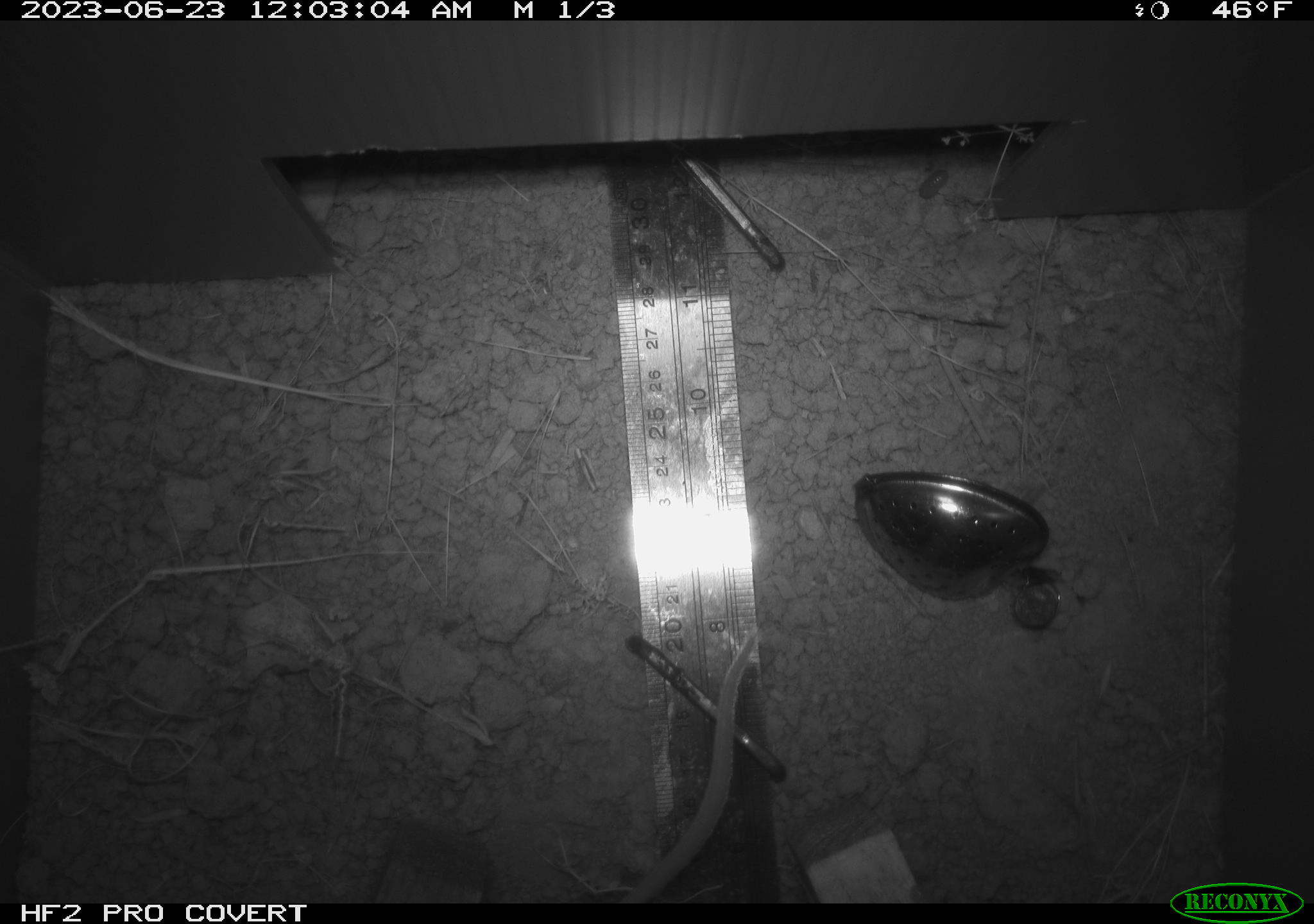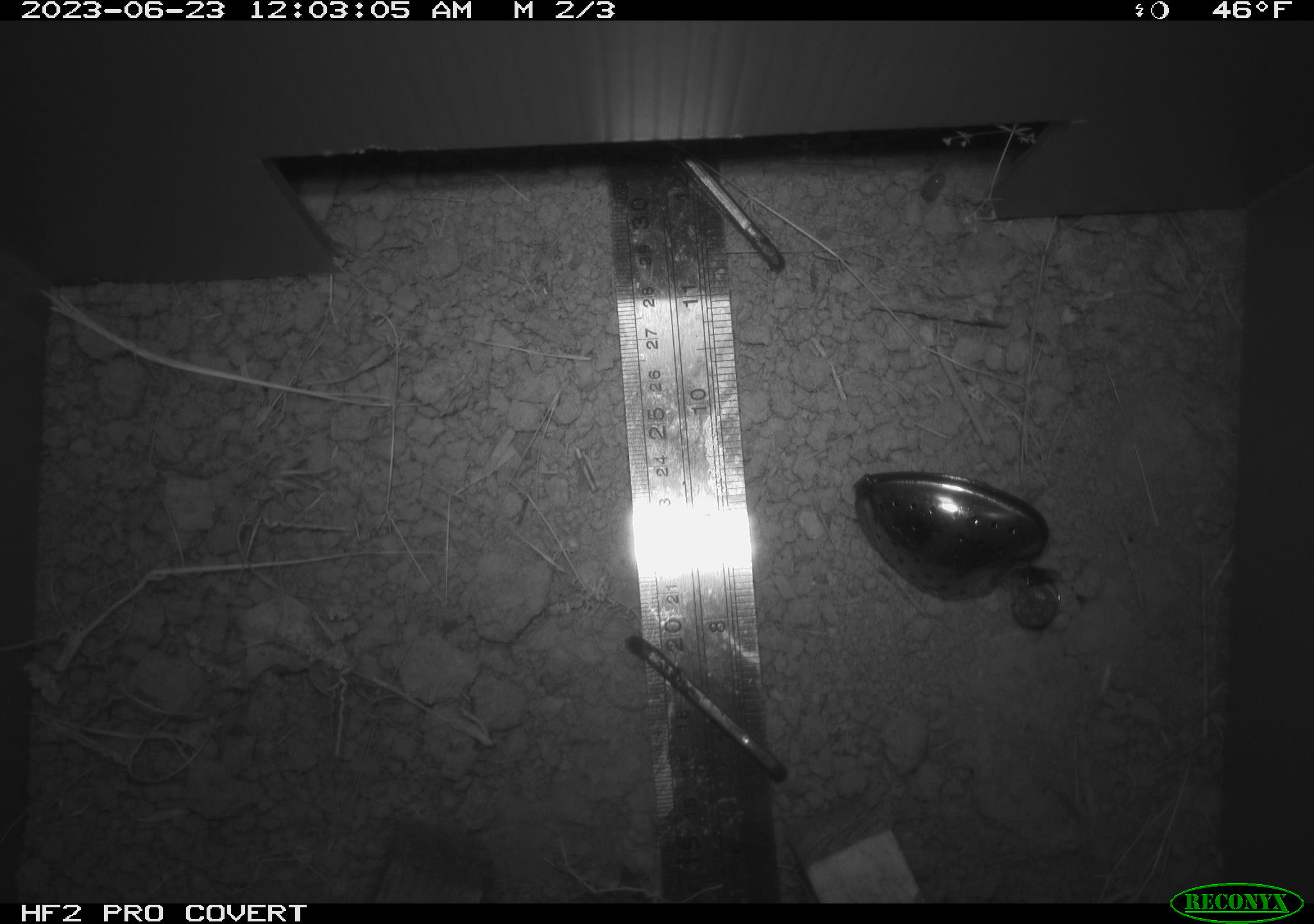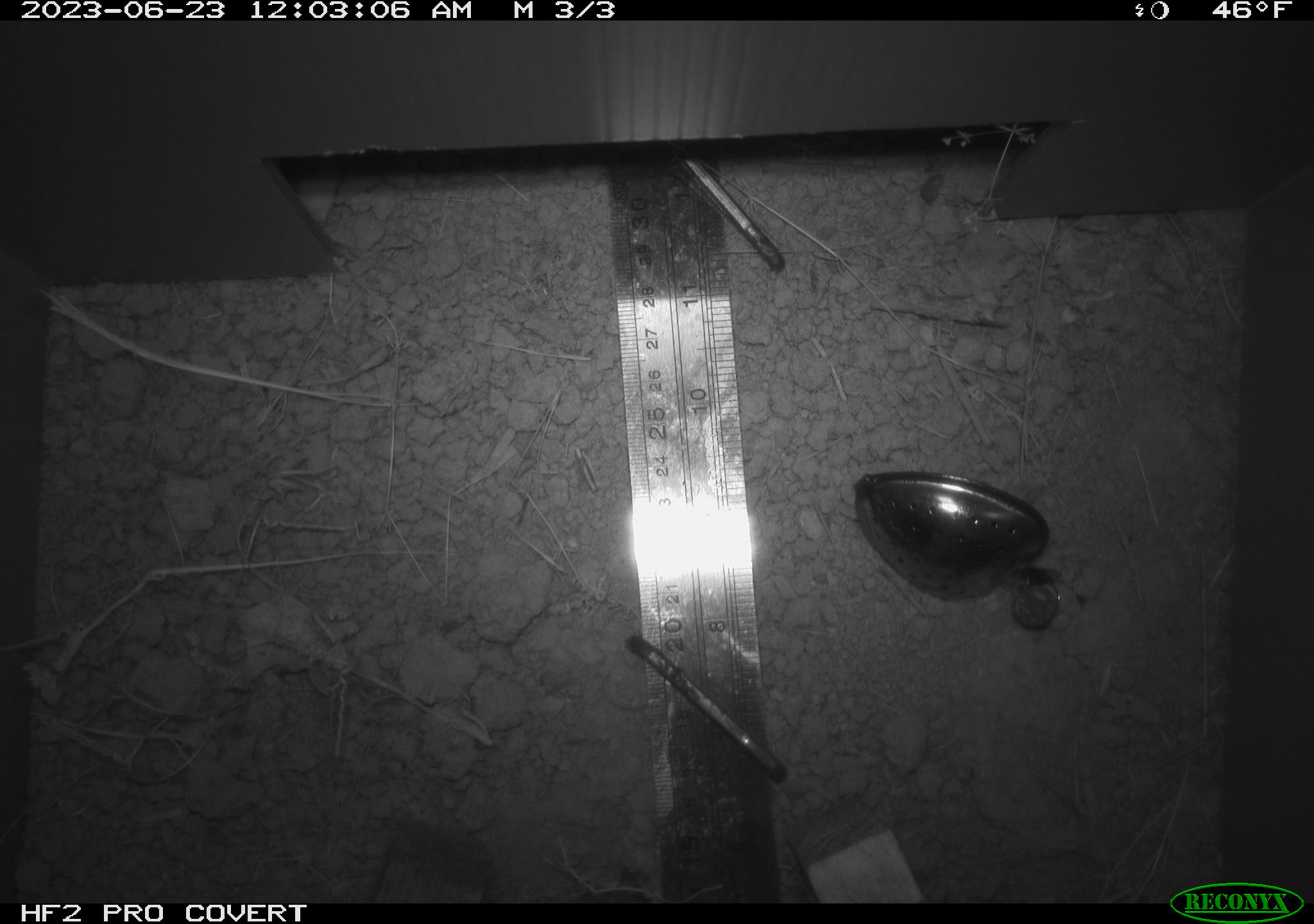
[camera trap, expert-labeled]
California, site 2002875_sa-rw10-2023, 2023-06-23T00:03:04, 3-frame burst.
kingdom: Animalia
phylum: Chordata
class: Mammalia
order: Rodentia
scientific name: Rodentia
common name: rodent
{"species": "rodent (Rodentia)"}